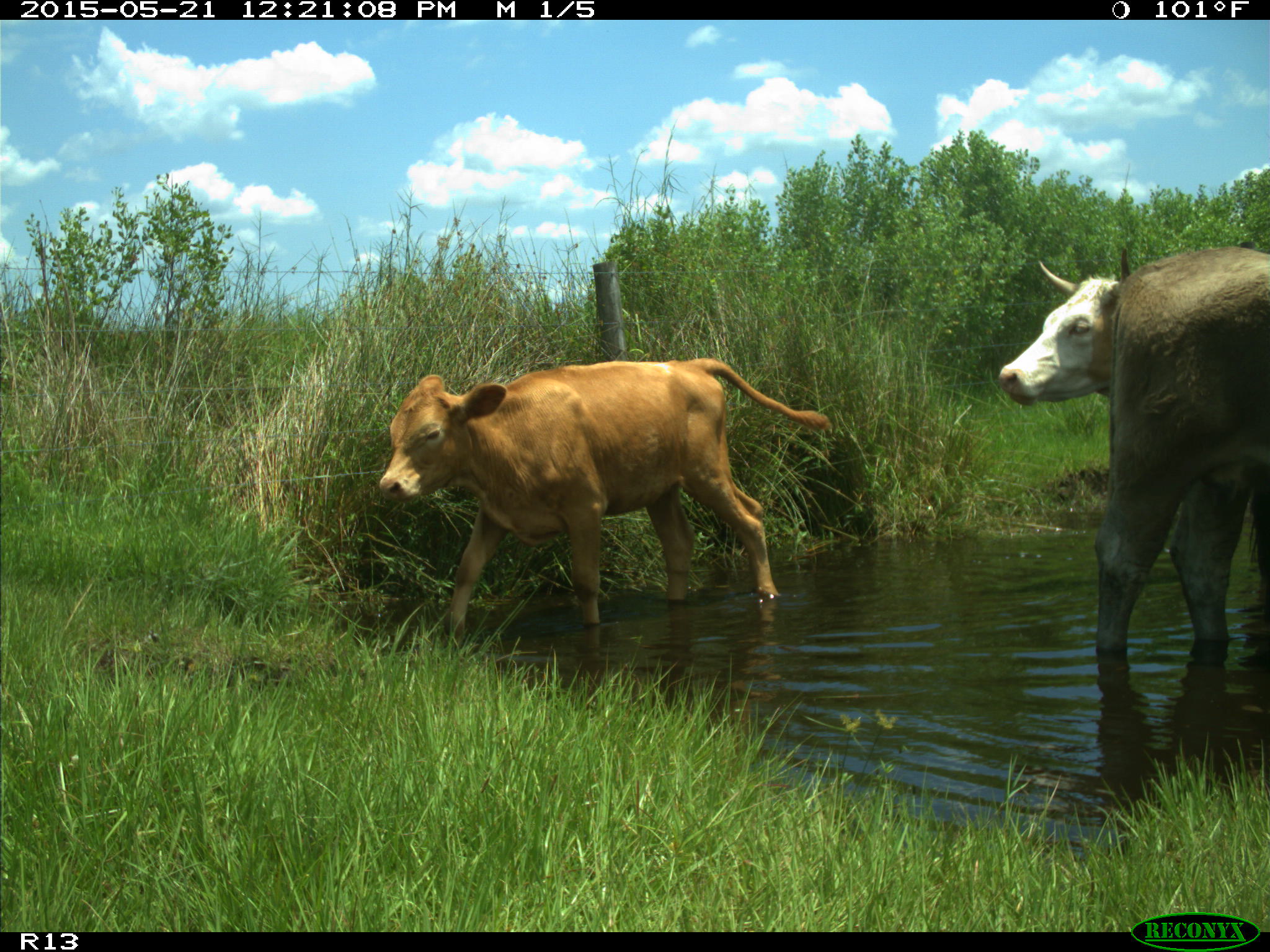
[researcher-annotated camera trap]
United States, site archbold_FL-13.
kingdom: Animalia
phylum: Chordata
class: Mammalia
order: Artiodactyla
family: Bovidae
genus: Bos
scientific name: Bos taurus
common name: domestic cow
Bos taurus (domestic cow).